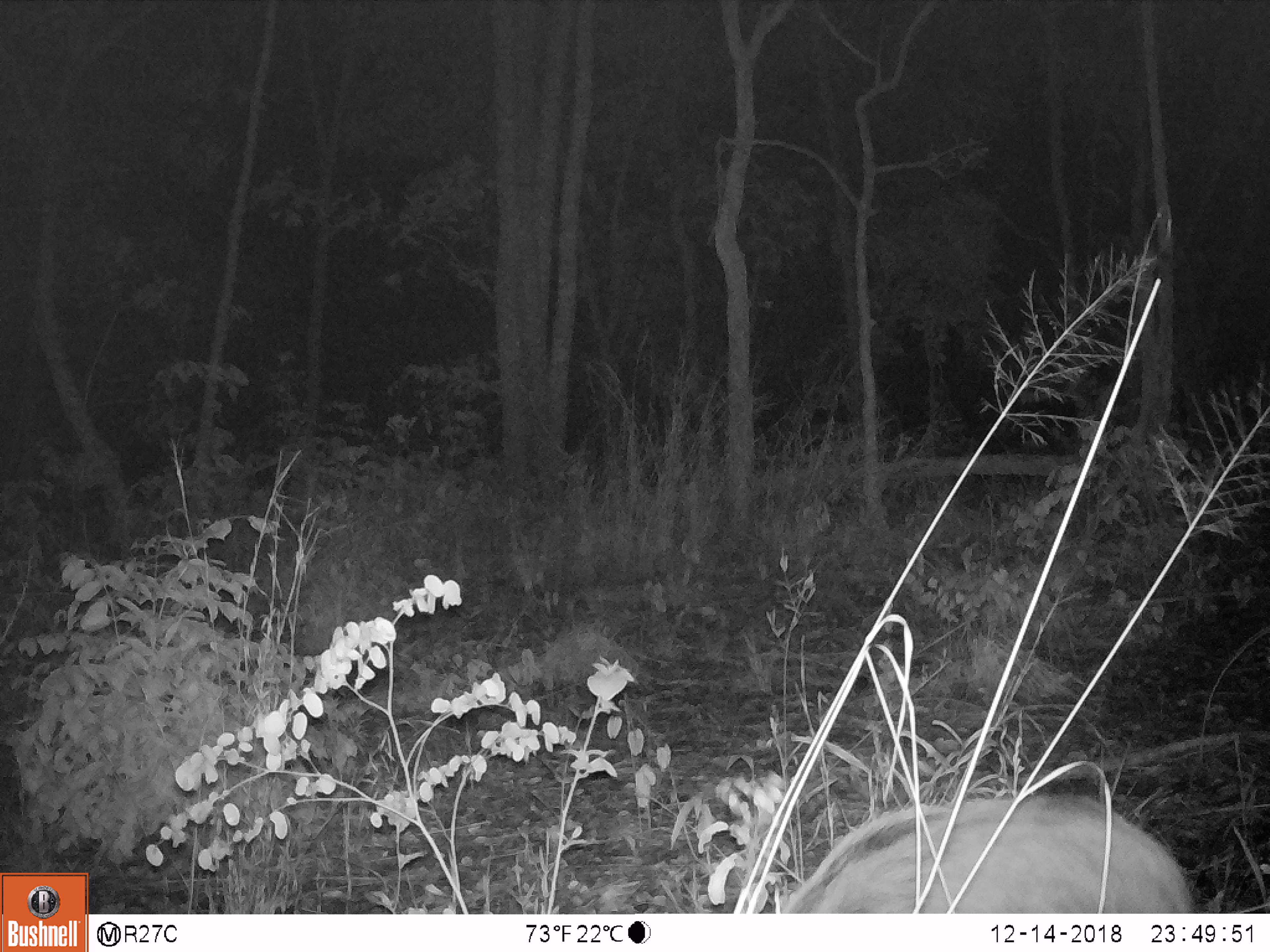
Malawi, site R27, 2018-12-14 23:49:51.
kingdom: Animalia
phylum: Chordata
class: Mammalia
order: Artiodactyla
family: Suidae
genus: Potamochoerus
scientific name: Potamochoerus larvatus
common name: bushpig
Bushpig (Potamochoerus larvatus), count 1.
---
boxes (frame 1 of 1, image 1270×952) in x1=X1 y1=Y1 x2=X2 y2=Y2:
bushpig: x1=764 y1=783 x2=1207 y2=911